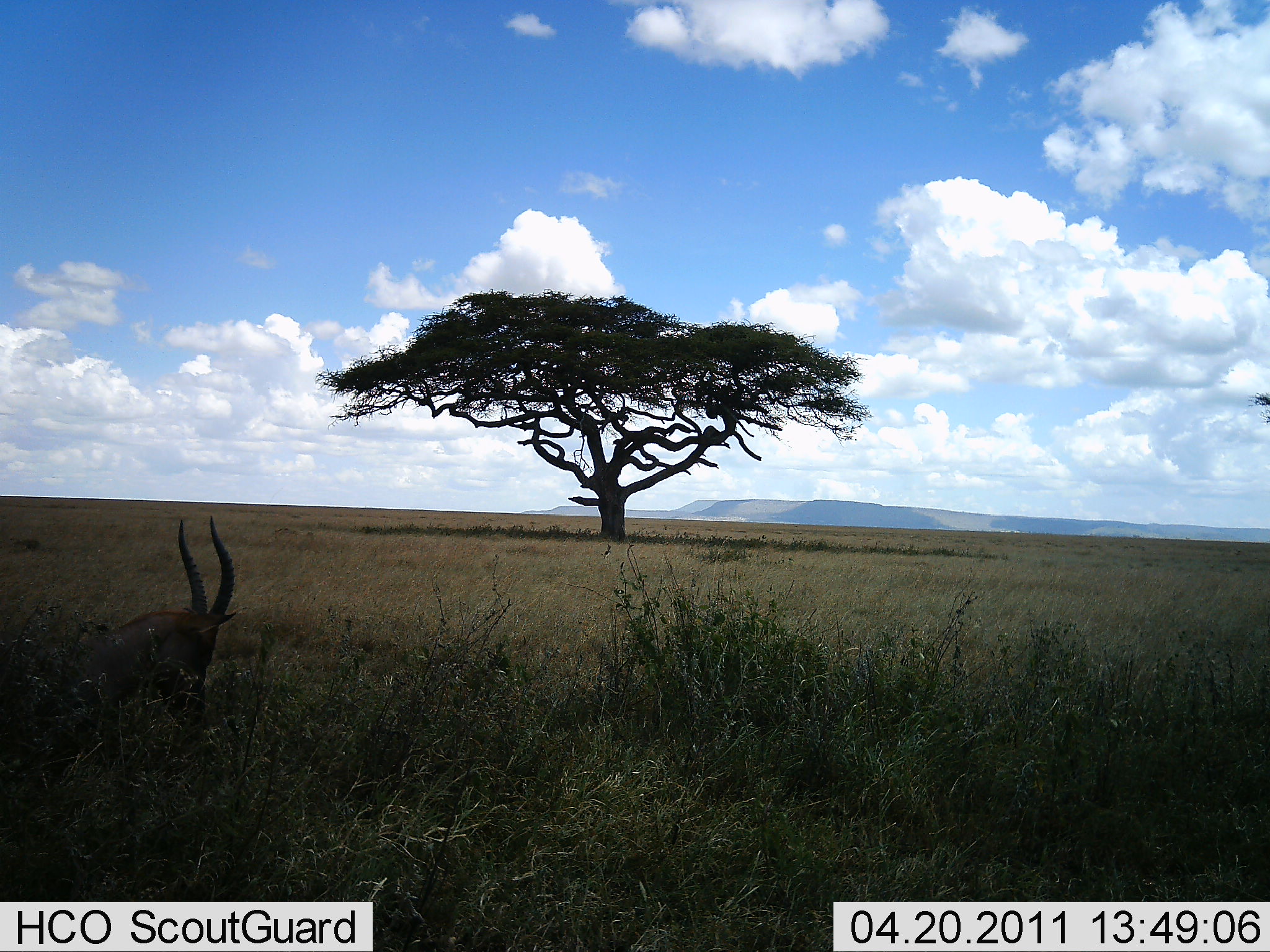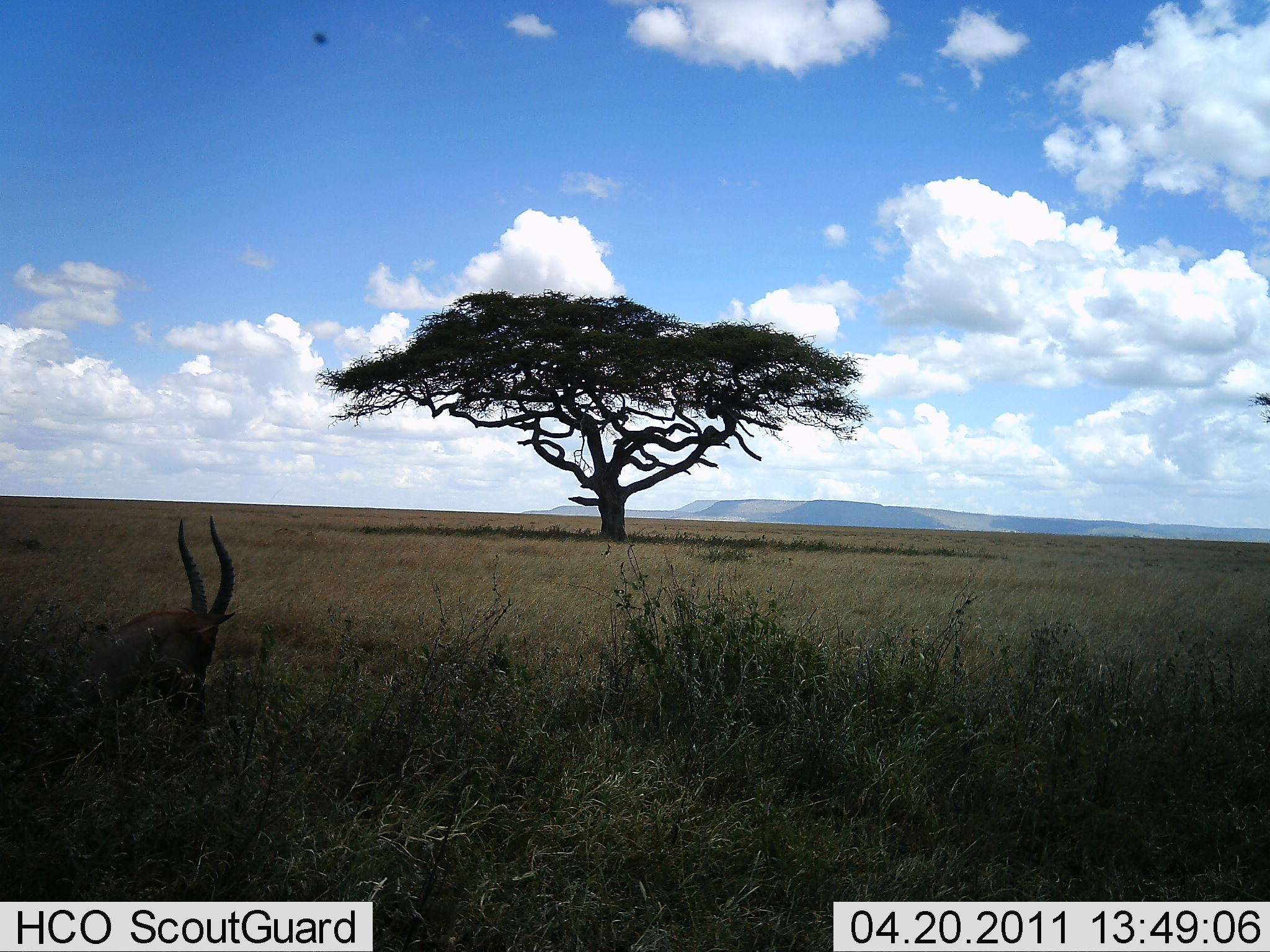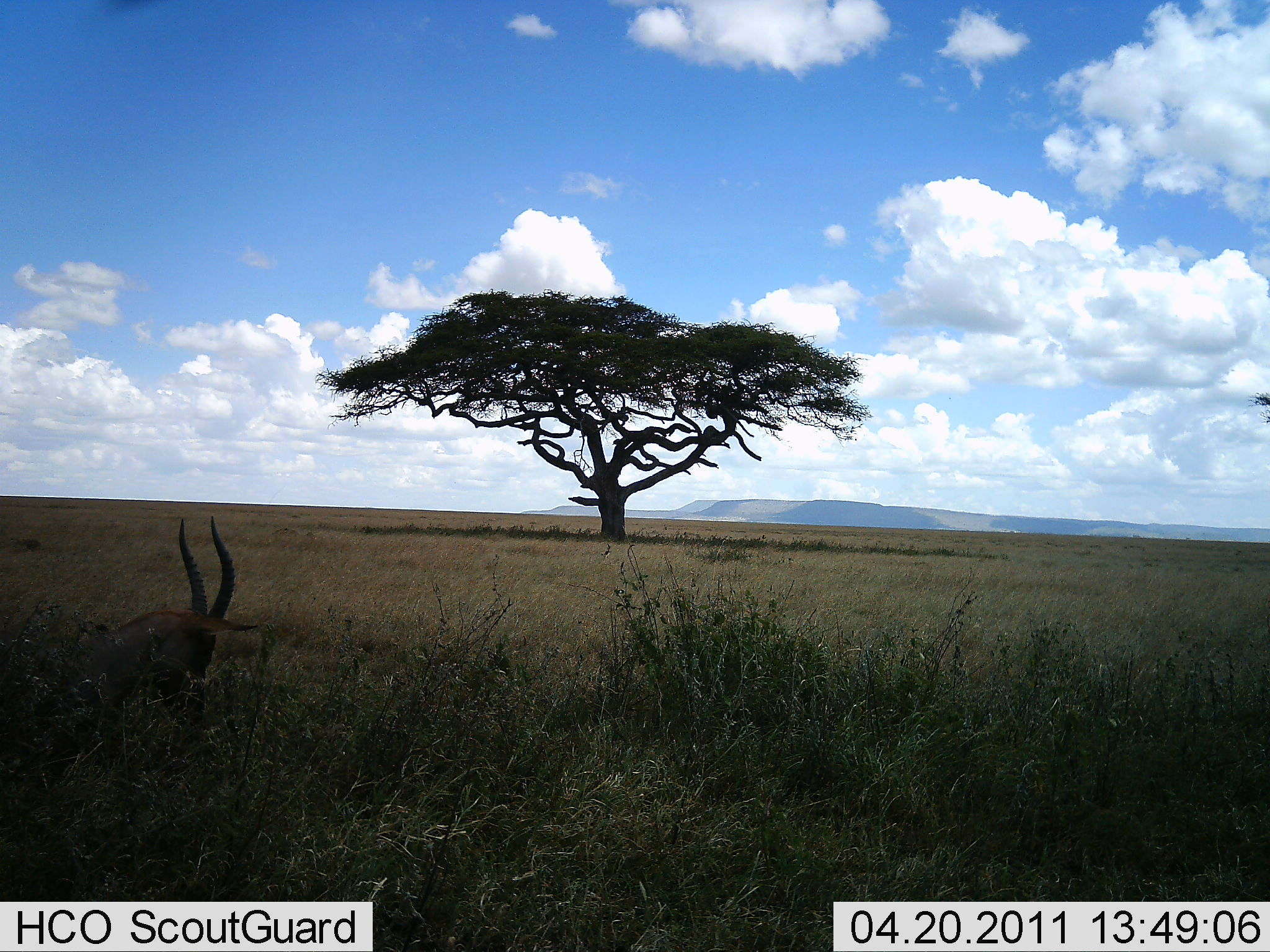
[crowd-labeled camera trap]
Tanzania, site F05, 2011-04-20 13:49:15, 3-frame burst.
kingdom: Animalia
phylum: Chordata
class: Mammalia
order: Artiodactyla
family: Bovidae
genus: Eudorcas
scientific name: Eudorcas thomsonii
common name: thomson's gazelle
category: gazellethomsons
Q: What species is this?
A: Gazellethomsons (thomson's gazelle) (Eudorcas thomsonii).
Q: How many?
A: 1.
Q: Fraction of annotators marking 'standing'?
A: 43%.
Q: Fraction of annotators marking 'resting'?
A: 57%.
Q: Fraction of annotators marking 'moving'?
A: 0%.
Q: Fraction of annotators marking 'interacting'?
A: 0%.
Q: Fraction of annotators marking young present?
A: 0%.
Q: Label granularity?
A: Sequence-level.